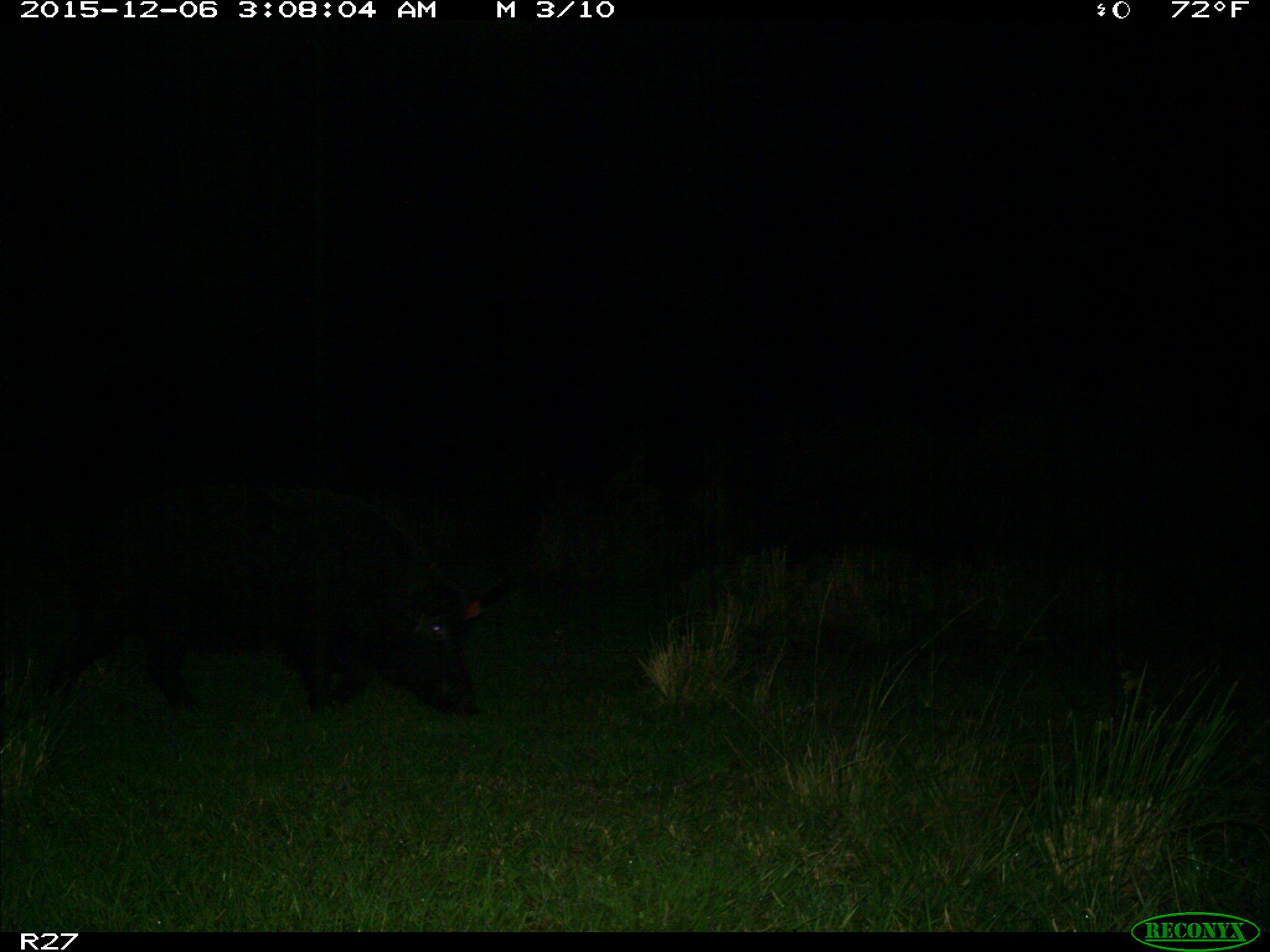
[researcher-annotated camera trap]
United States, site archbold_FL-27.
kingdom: Animalia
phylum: Chordata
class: Mammalia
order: Artiodactyla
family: Suidae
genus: Sus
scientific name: Sus scrofa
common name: wild boar